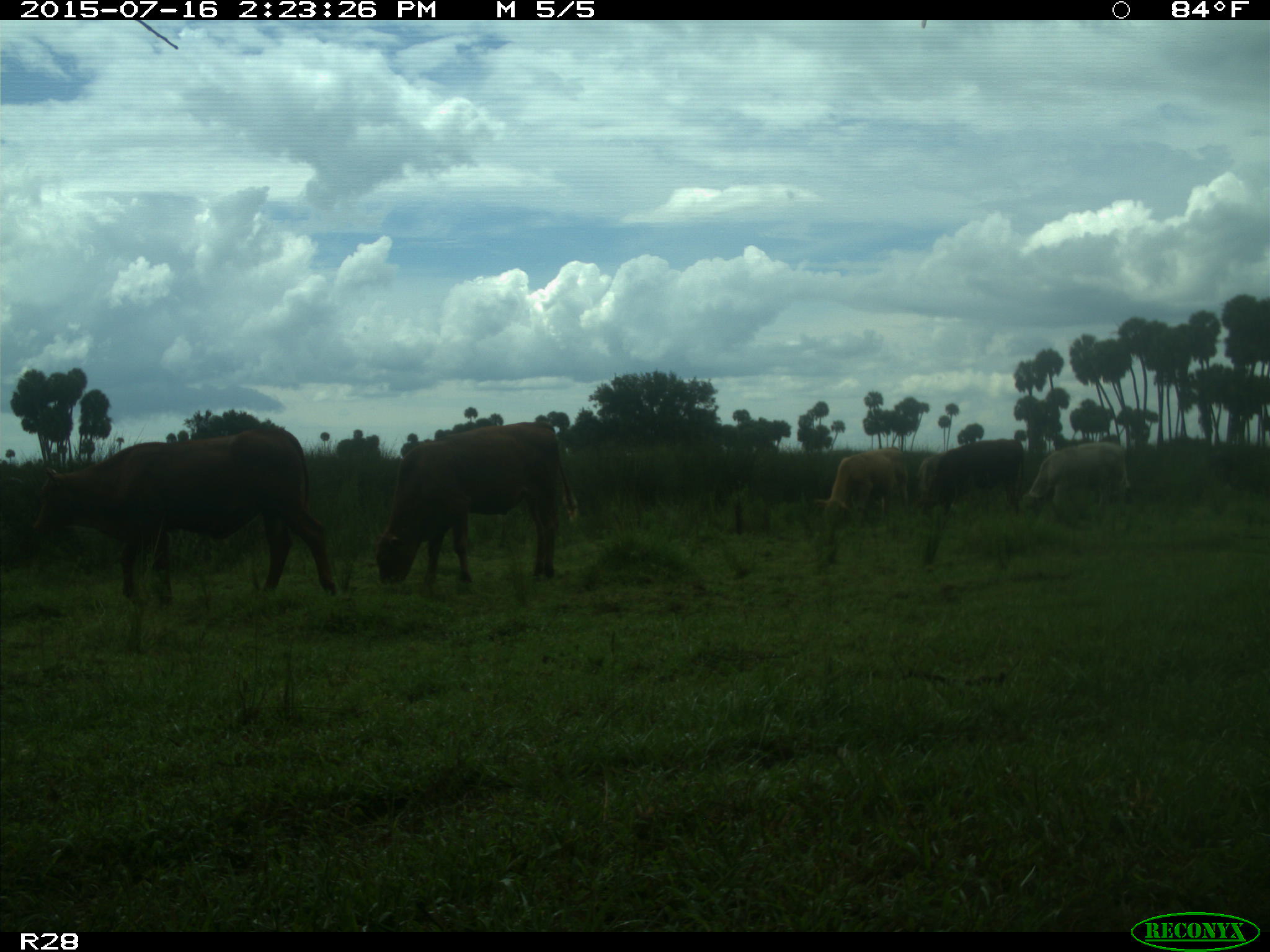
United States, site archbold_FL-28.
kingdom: Animalia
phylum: Chordata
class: Mammalia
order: Artiodactyla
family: Bovidae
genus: Bos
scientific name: Bos taurus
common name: domestic cow